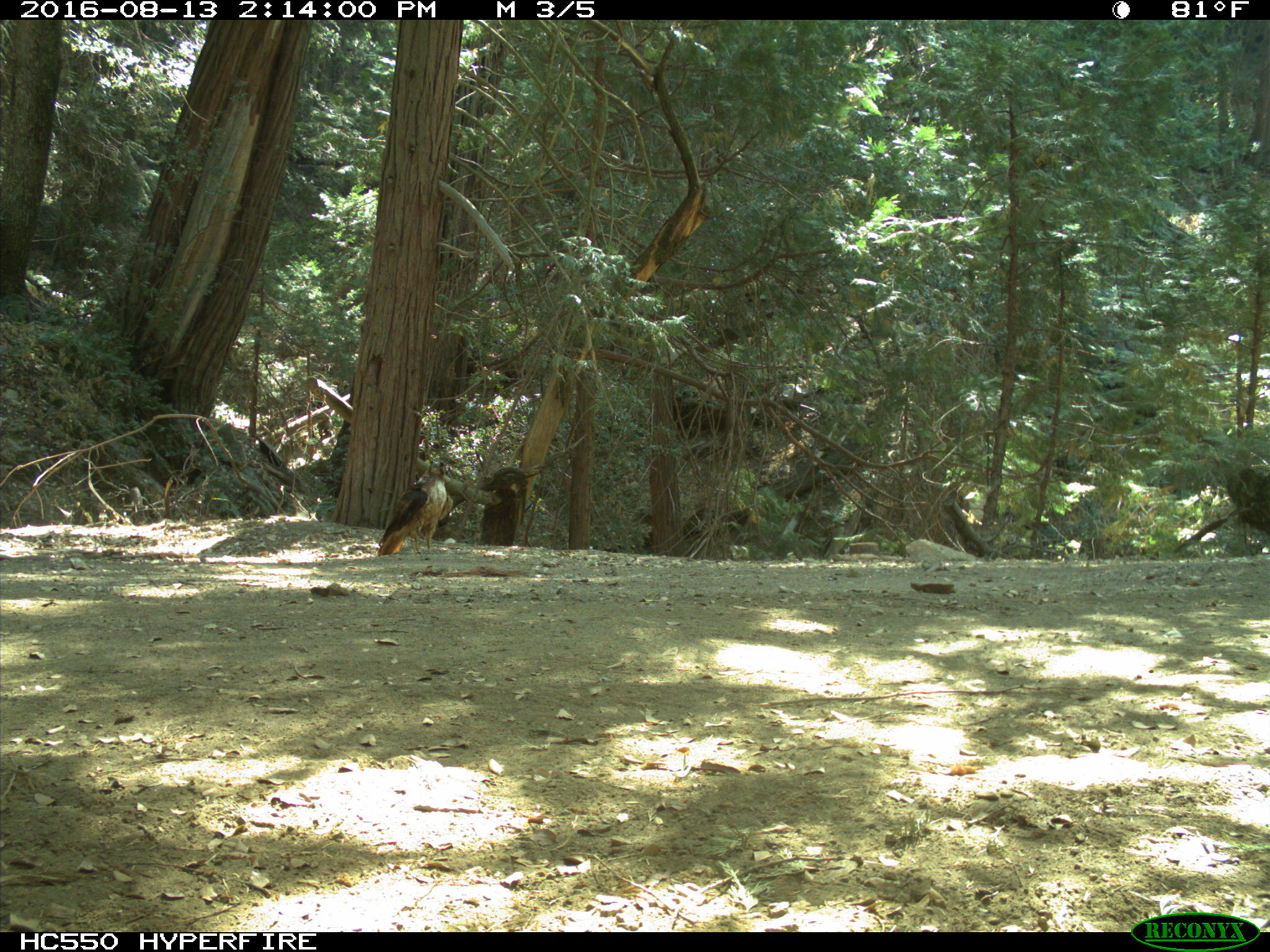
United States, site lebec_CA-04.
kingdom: Animalia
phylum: Chordata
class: Aves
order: Accipitriformes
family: Accipitridae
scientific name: Accipitridae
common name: acciptirids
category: unidentified accipitrid